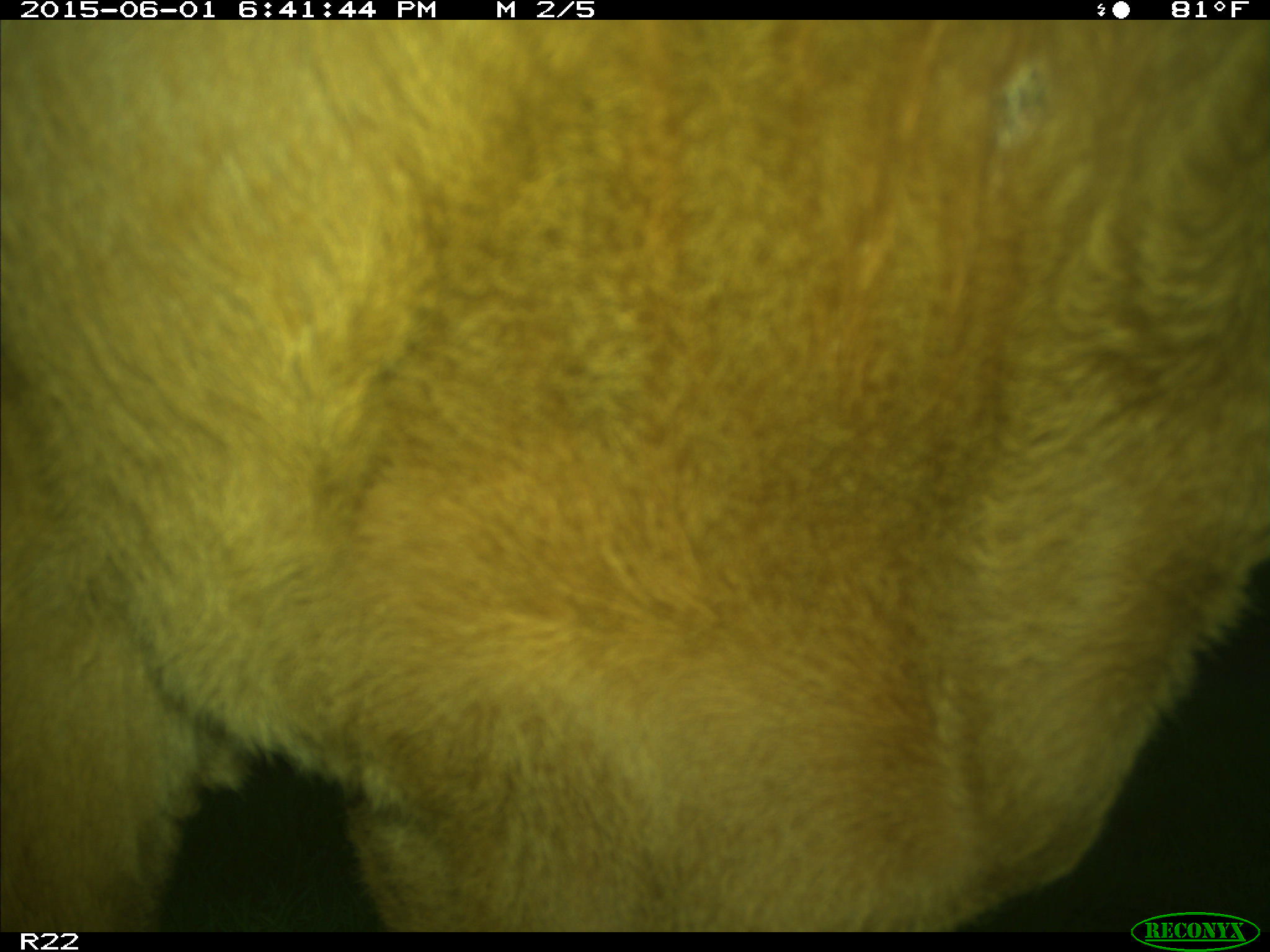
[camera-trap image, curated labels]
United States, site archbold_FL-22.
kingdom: Animalia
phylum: Chordata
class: Mammalia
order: Artiodactyla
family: Bovidae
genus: Bos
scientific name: Bos taurus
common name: domestic cow